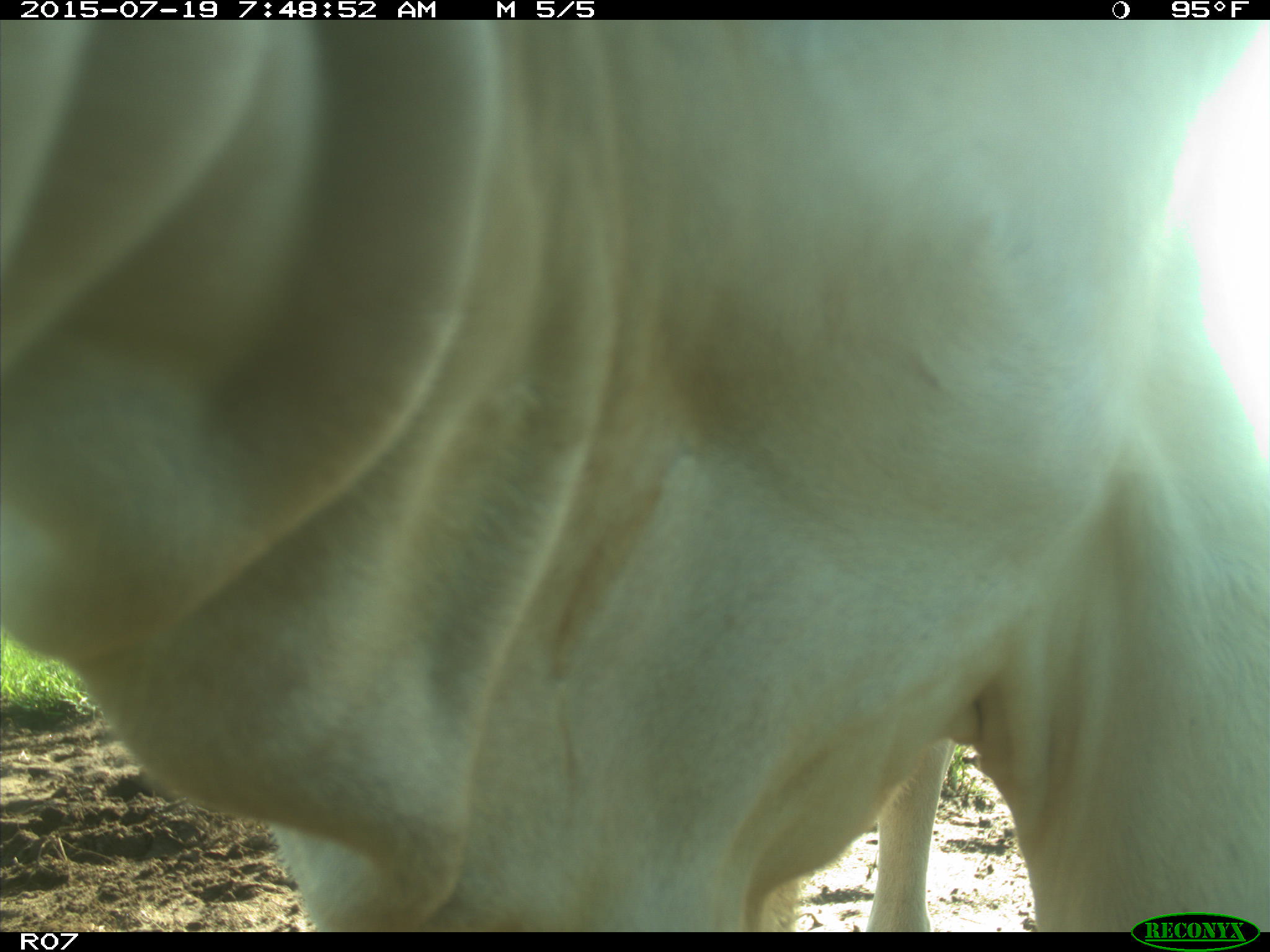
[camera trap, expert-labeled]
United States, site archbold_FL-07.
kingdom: Animalia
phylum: Chordata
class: Mammalia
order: Artiodactyla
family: Bovidae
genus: Bos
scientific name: Bos taurus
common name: domestic cow